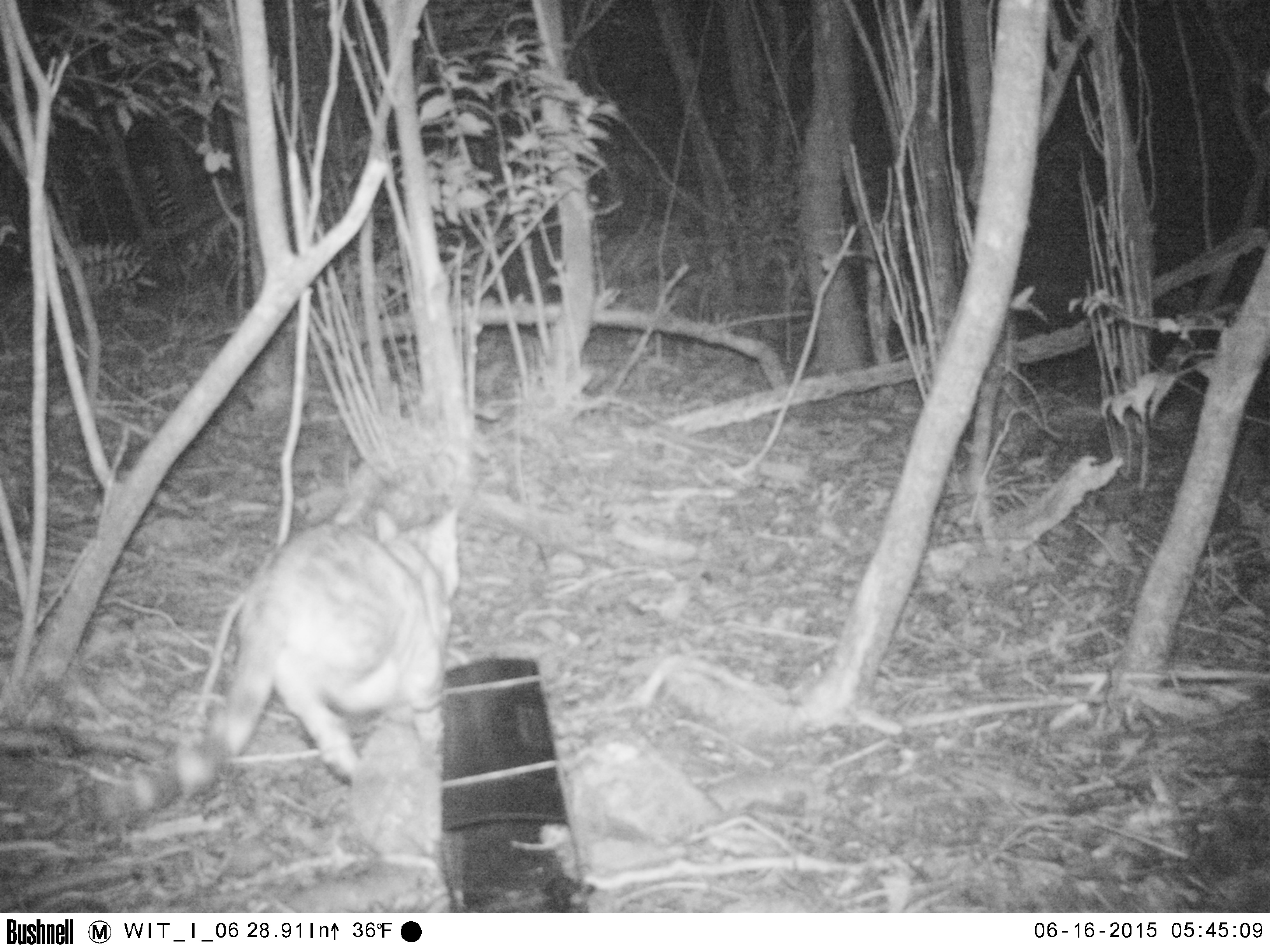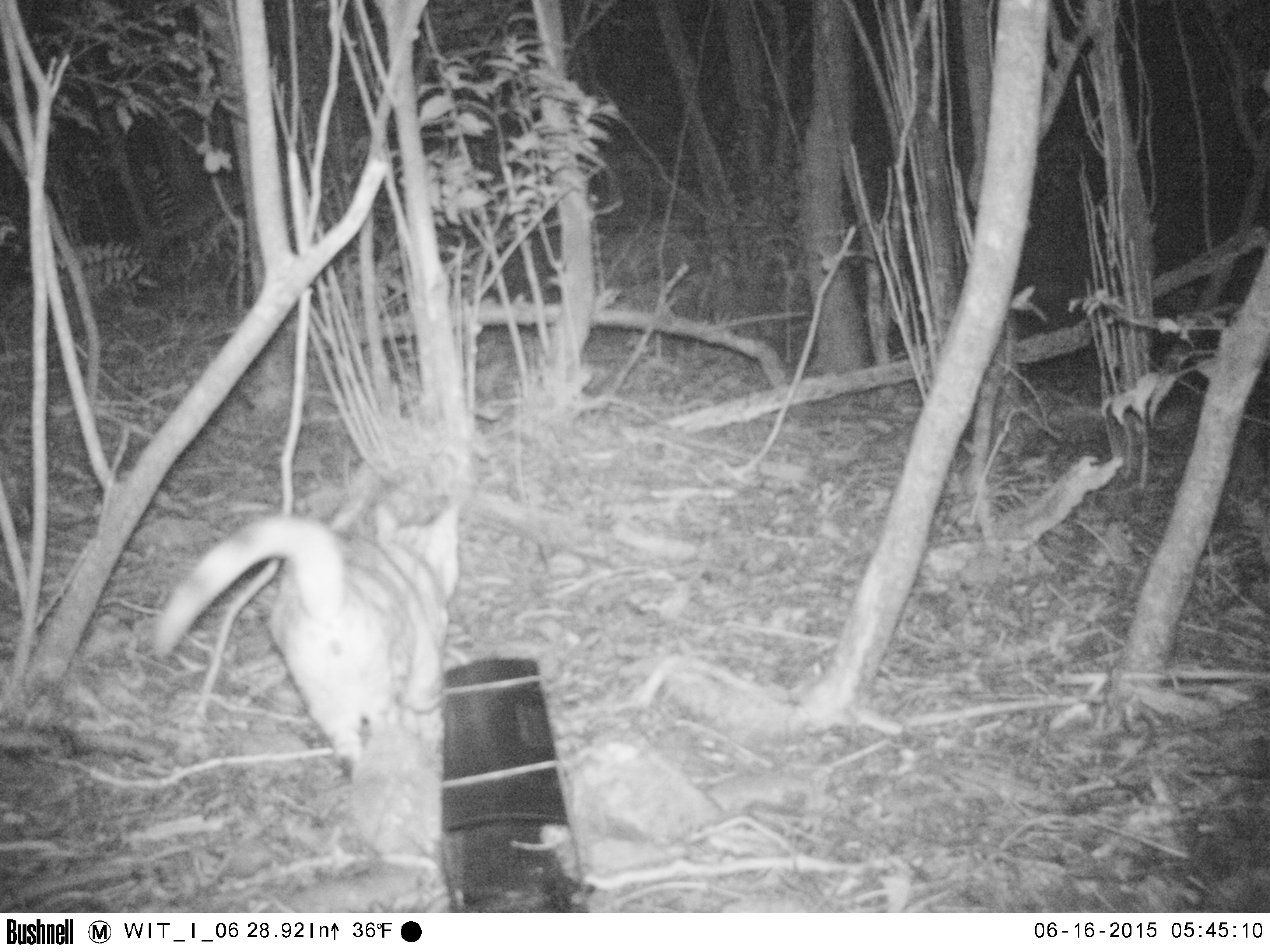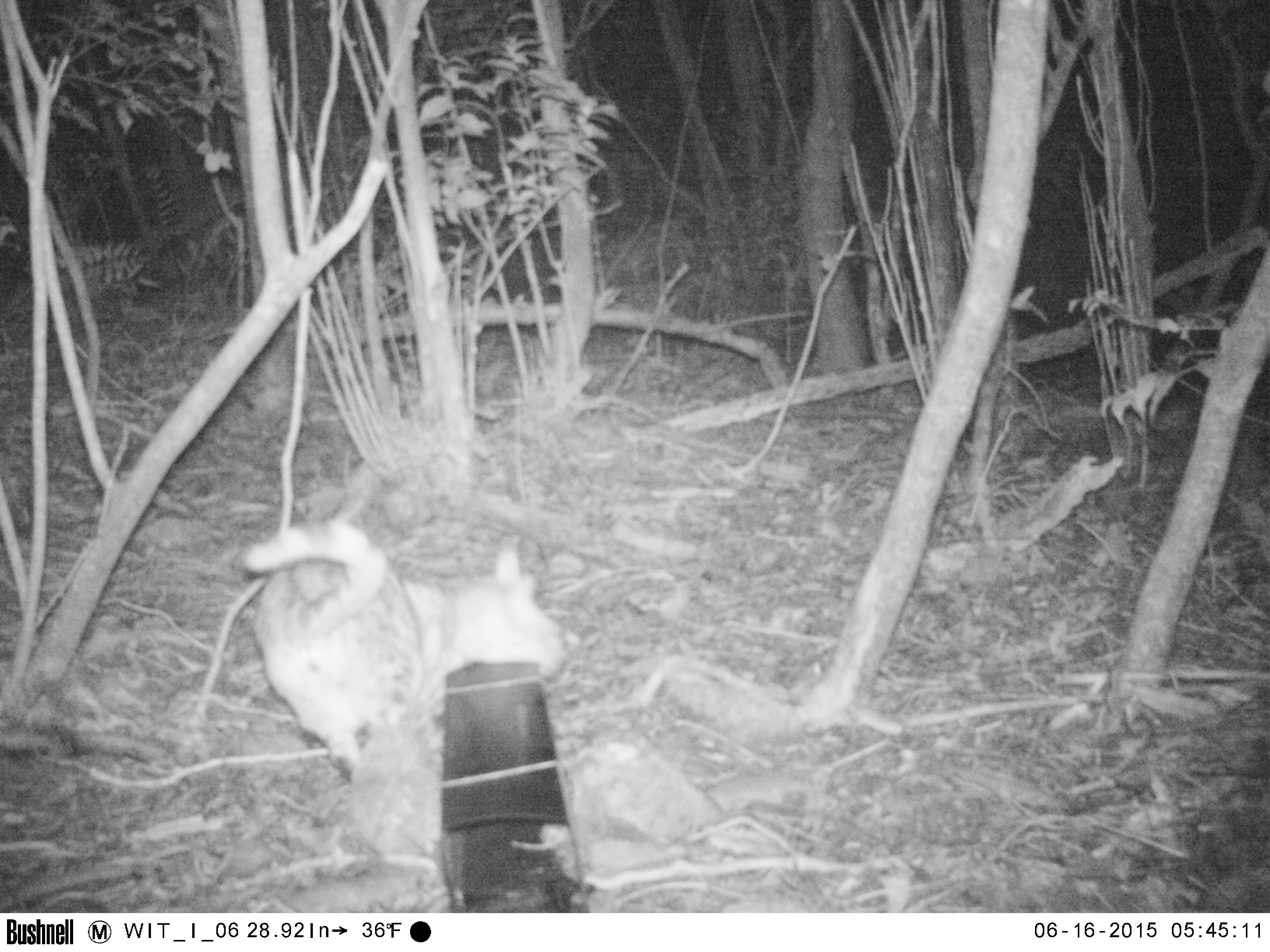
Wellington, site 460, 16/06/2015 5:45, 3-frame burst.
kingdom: Animalia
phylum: Chordata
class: Mammalia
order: Carnivora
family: Felidae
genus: Felis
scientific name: Felis catus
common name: cat